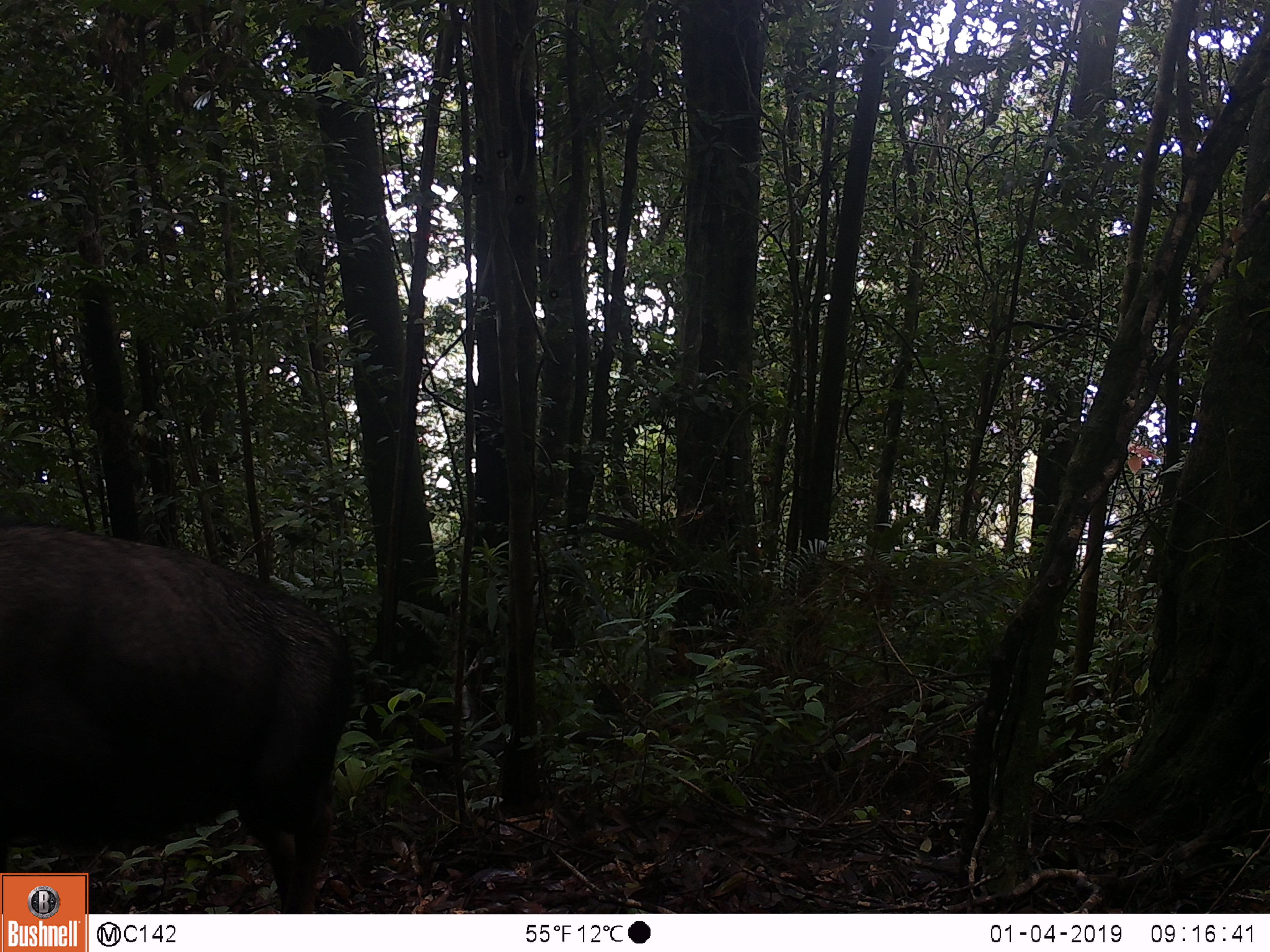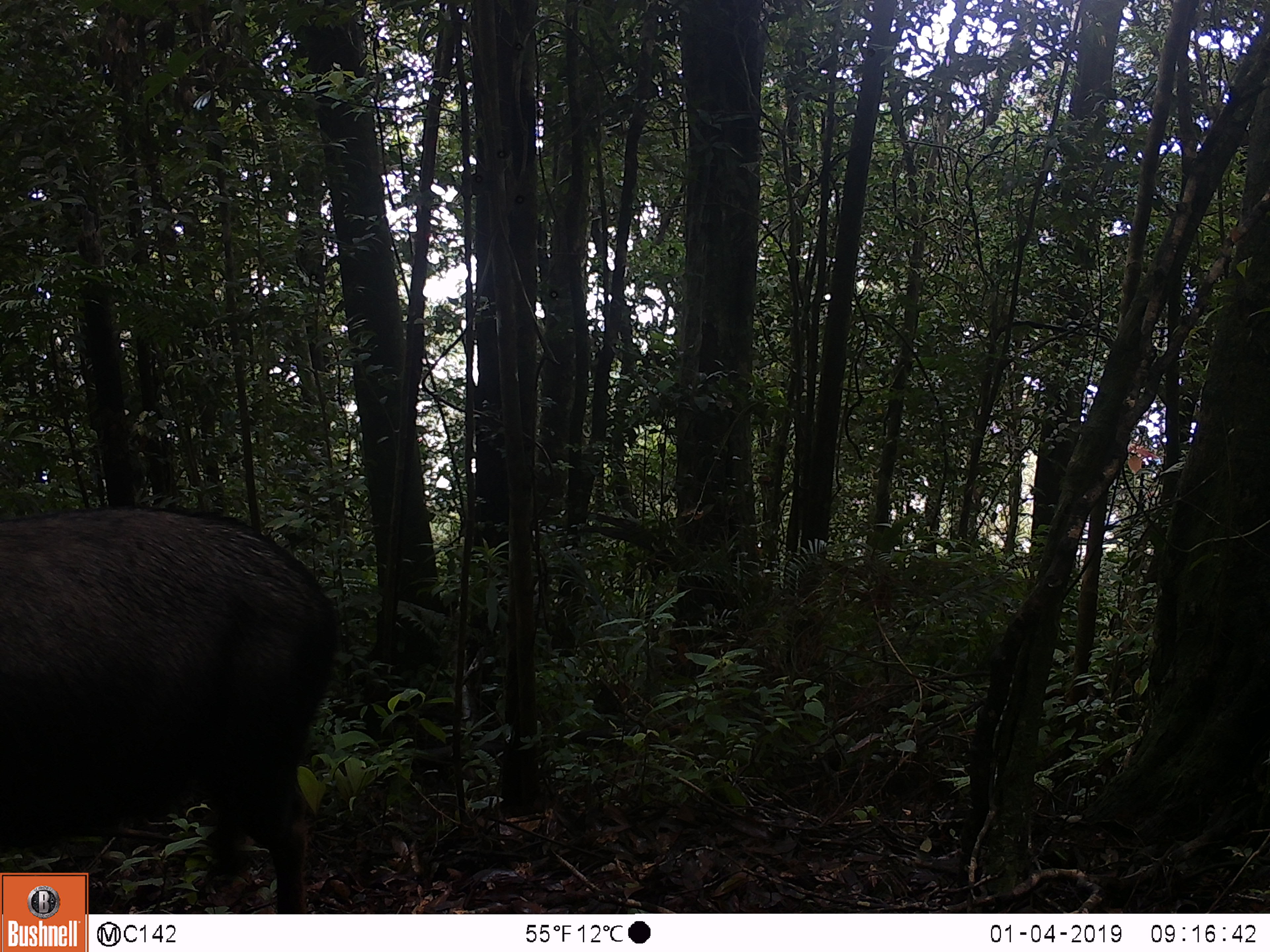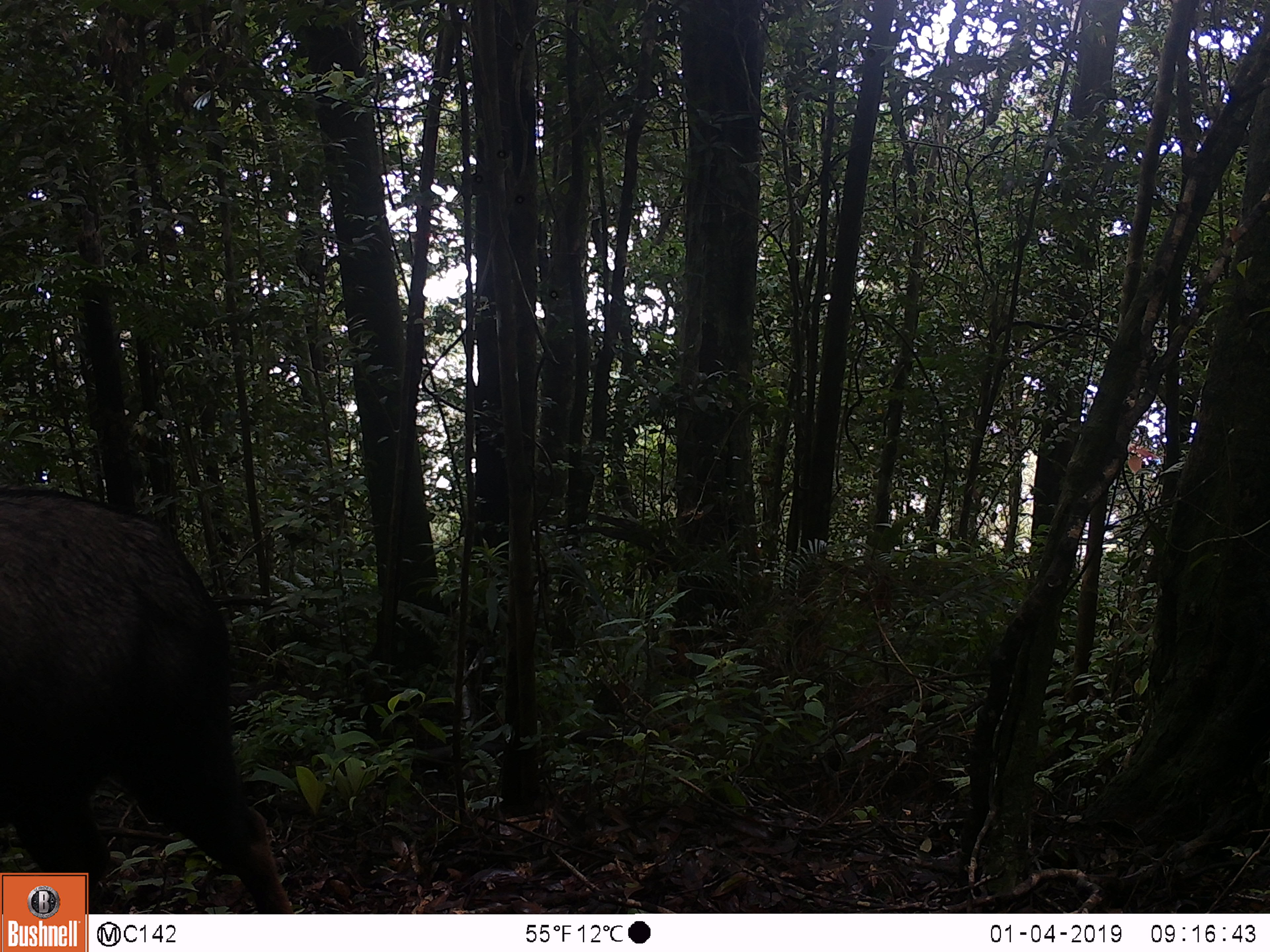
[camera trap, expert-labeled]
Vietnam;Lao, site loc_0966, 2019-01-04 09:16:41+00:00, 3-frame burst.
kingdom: Animalia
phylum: Chordata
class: Mammalia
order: Artiodactyla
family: Bovidae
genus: Capricornis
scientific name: Capricornis sumatraensis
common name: chinese serow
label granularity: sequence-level